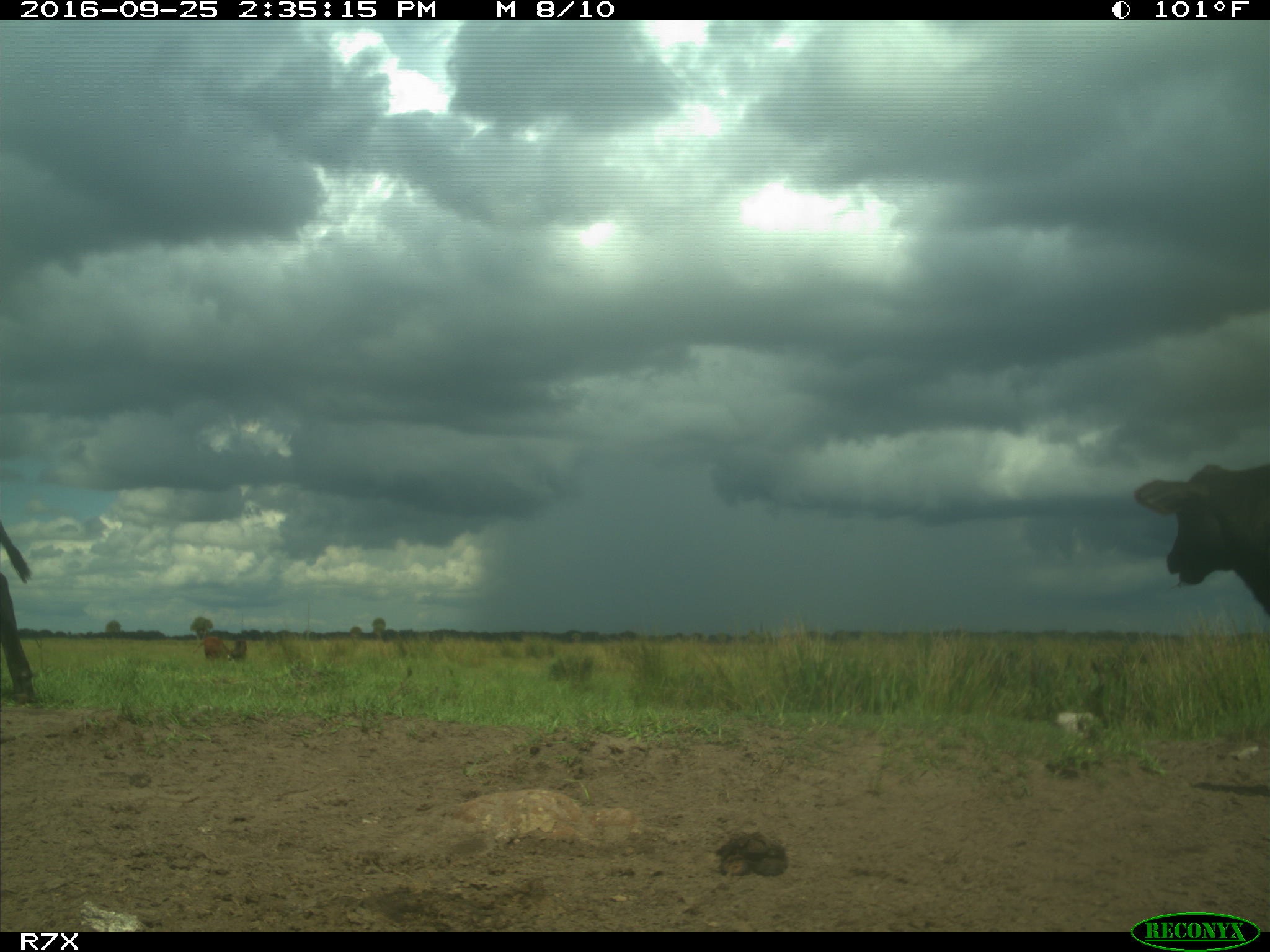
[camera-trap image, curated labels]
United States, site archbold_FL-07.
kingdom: Animalia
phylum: Chordata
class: Mammalia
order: Artiodactyla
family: Bovidae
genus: Bos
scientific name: Bos taurus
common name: domestic cow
Bos taurus (domestic cow).